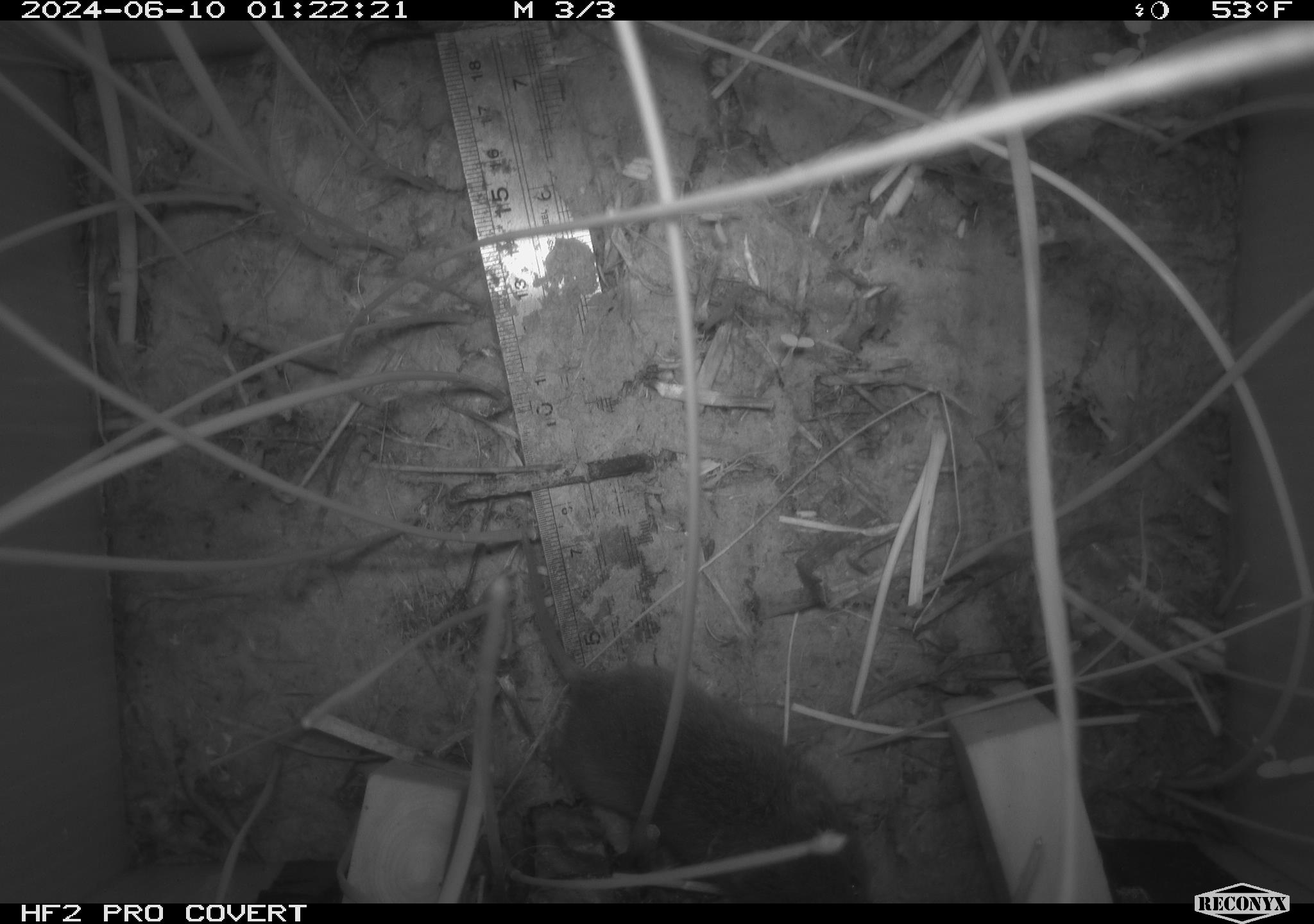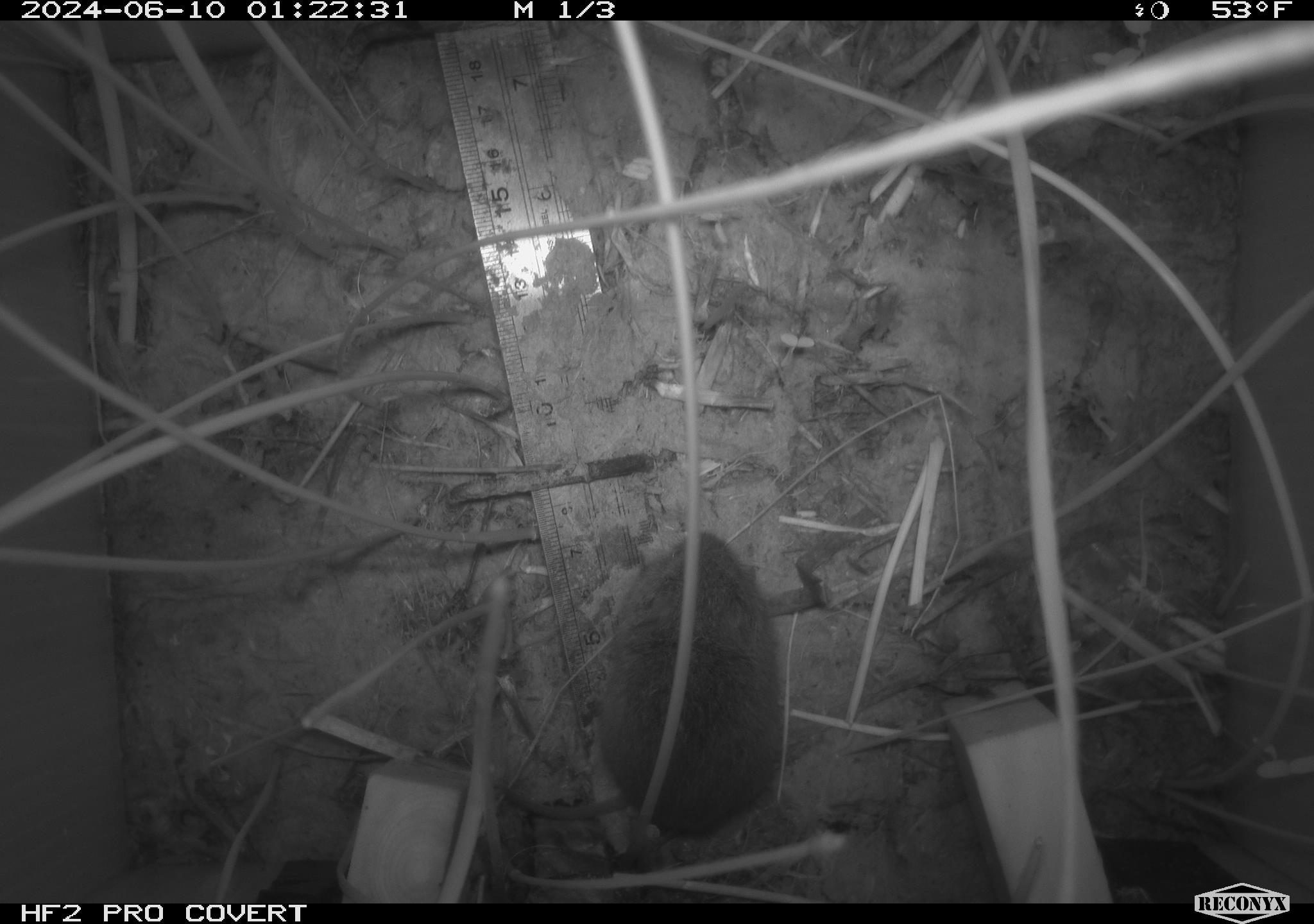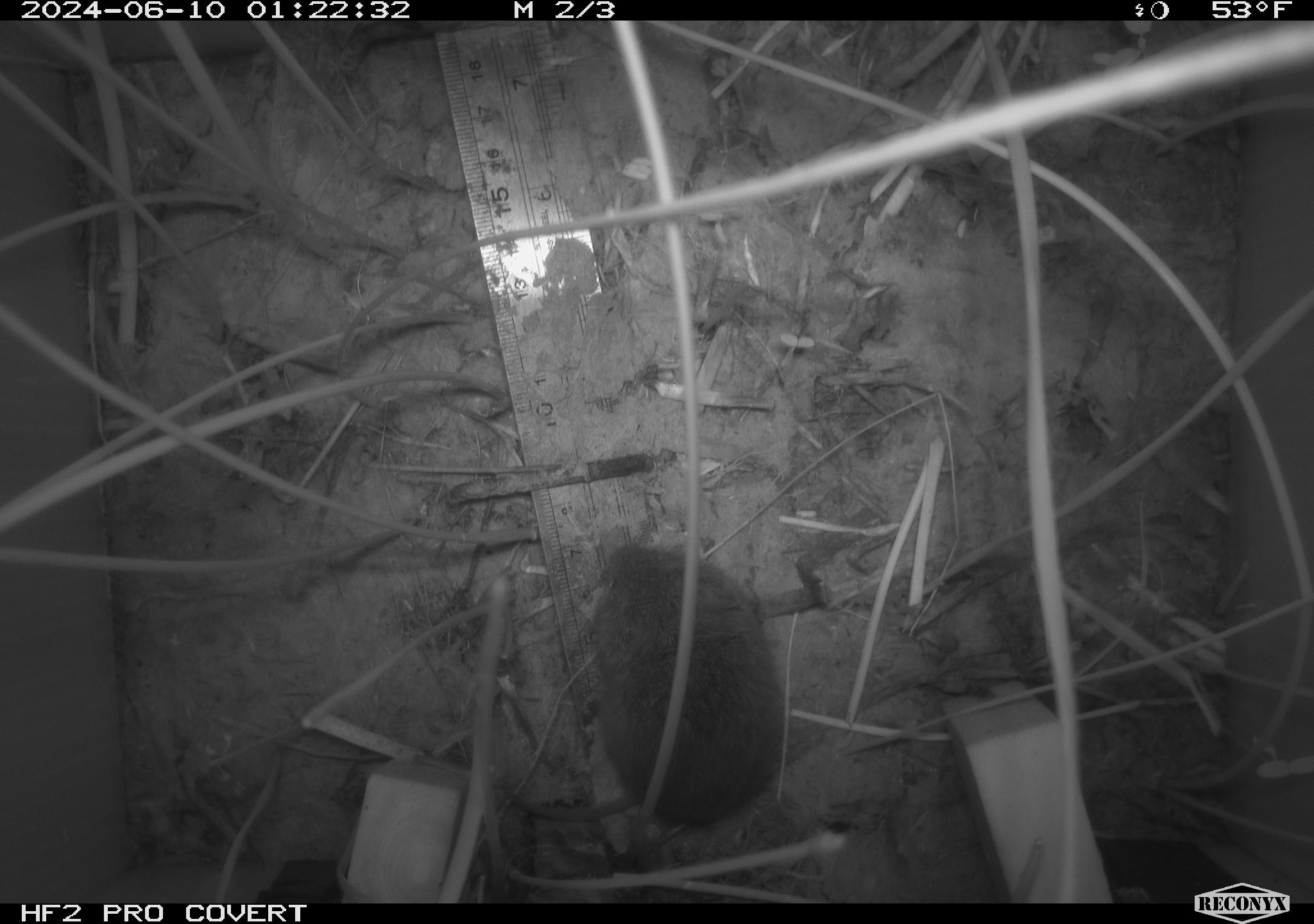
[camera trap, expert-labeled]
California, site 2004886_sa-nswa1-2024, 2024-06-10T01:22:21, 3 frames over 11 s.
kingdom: Animalia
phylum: Chordata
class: Mammalia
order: Rodentia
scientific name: Rodentia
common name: rodent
Rodent (Rodentia).